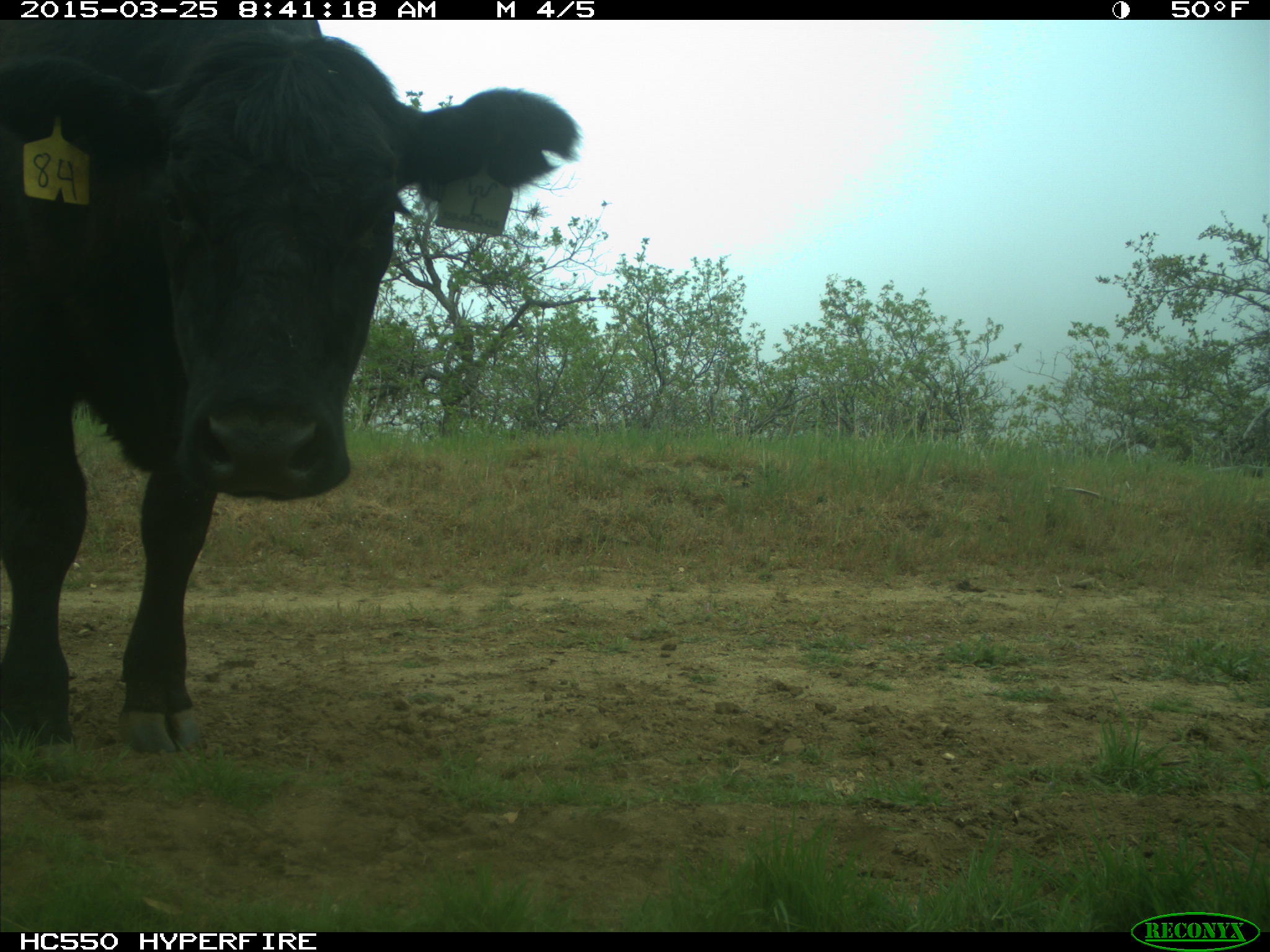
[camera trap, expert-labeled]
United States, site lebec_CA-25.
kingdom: Animalia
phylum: Chordata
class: Mammalia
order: Artiodactyla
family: Bovidae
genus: Bos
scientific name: Bos taurus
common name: domestic cow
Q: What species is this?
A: Bos taurus (domestic cow).